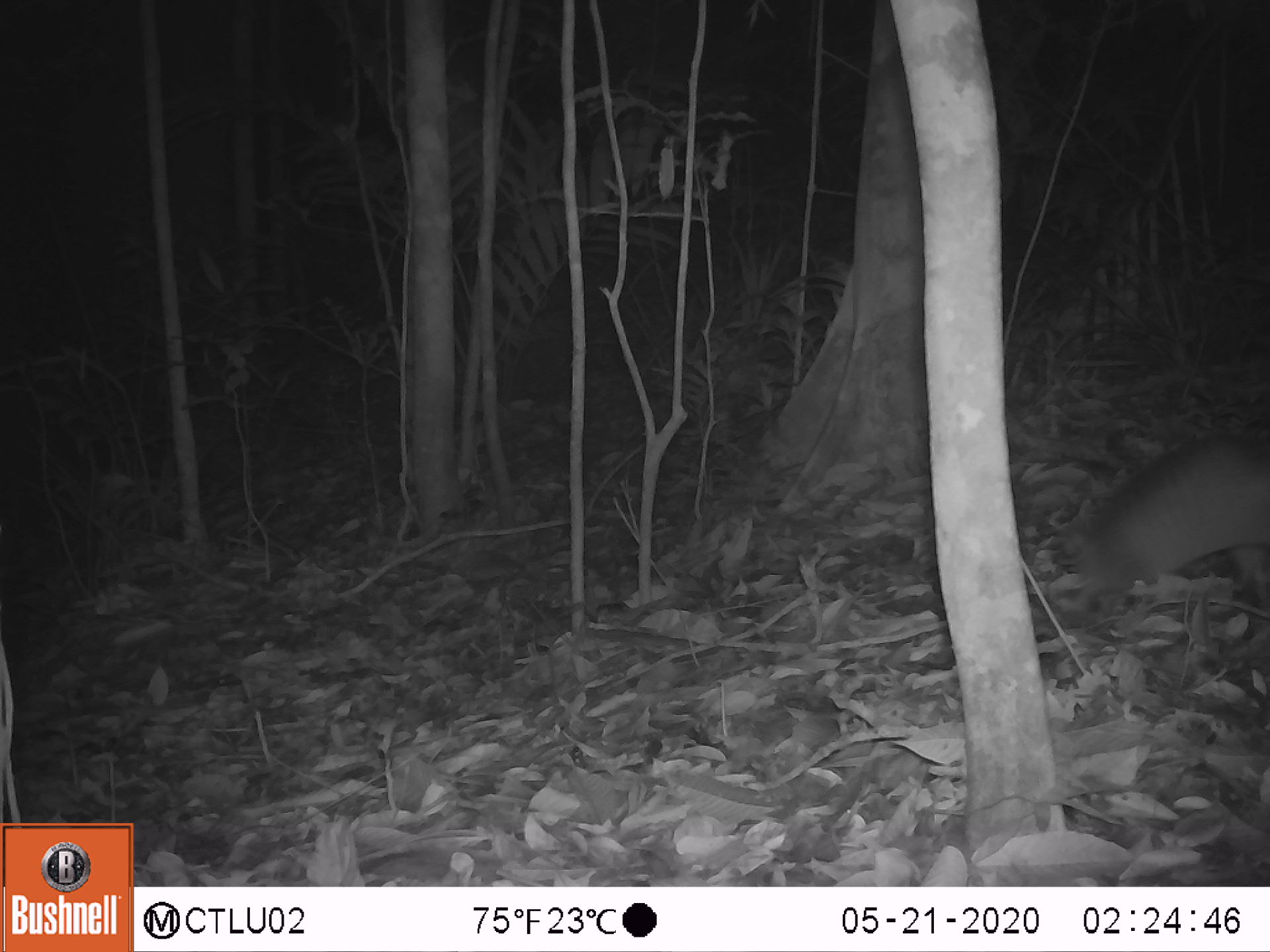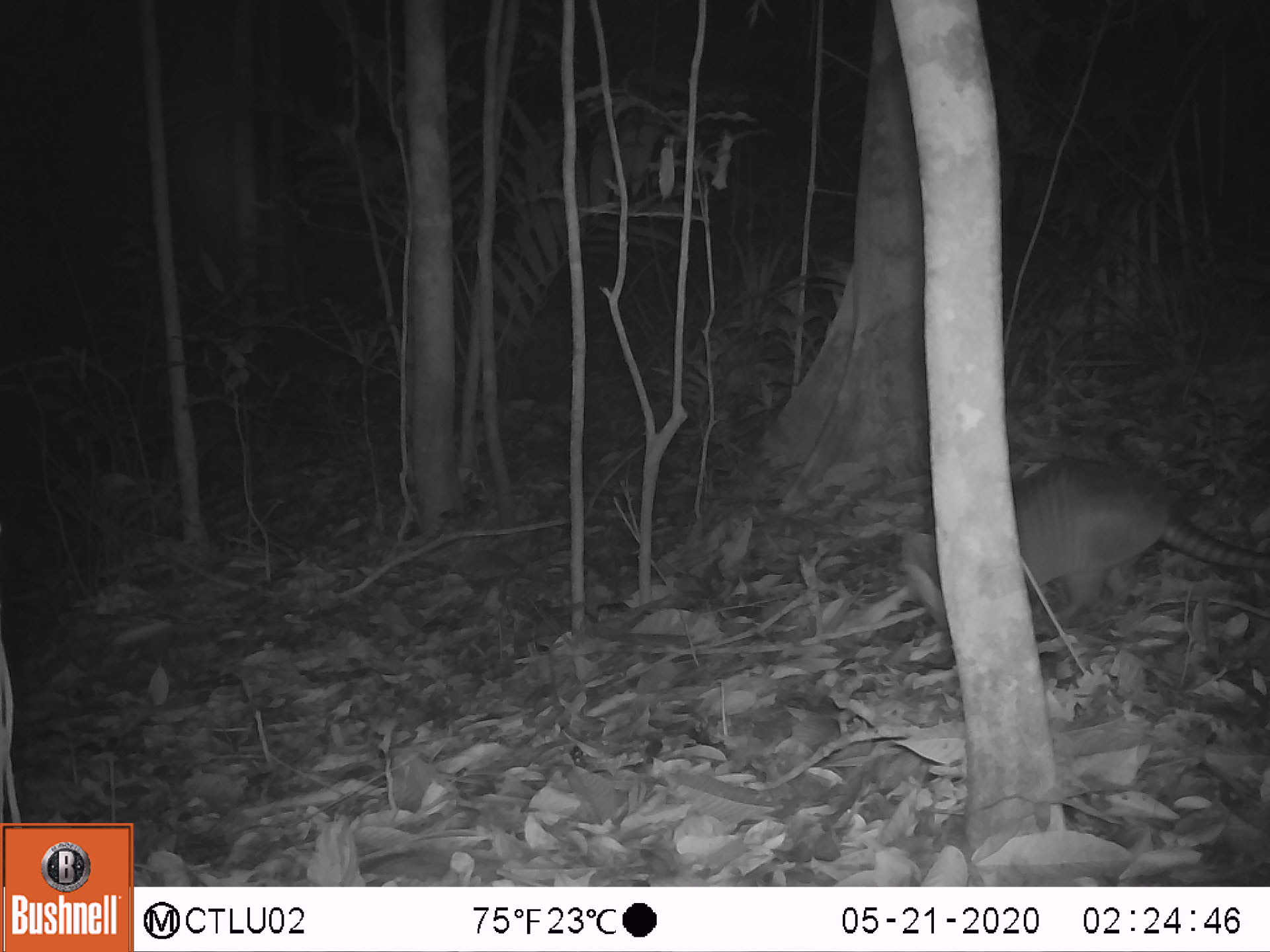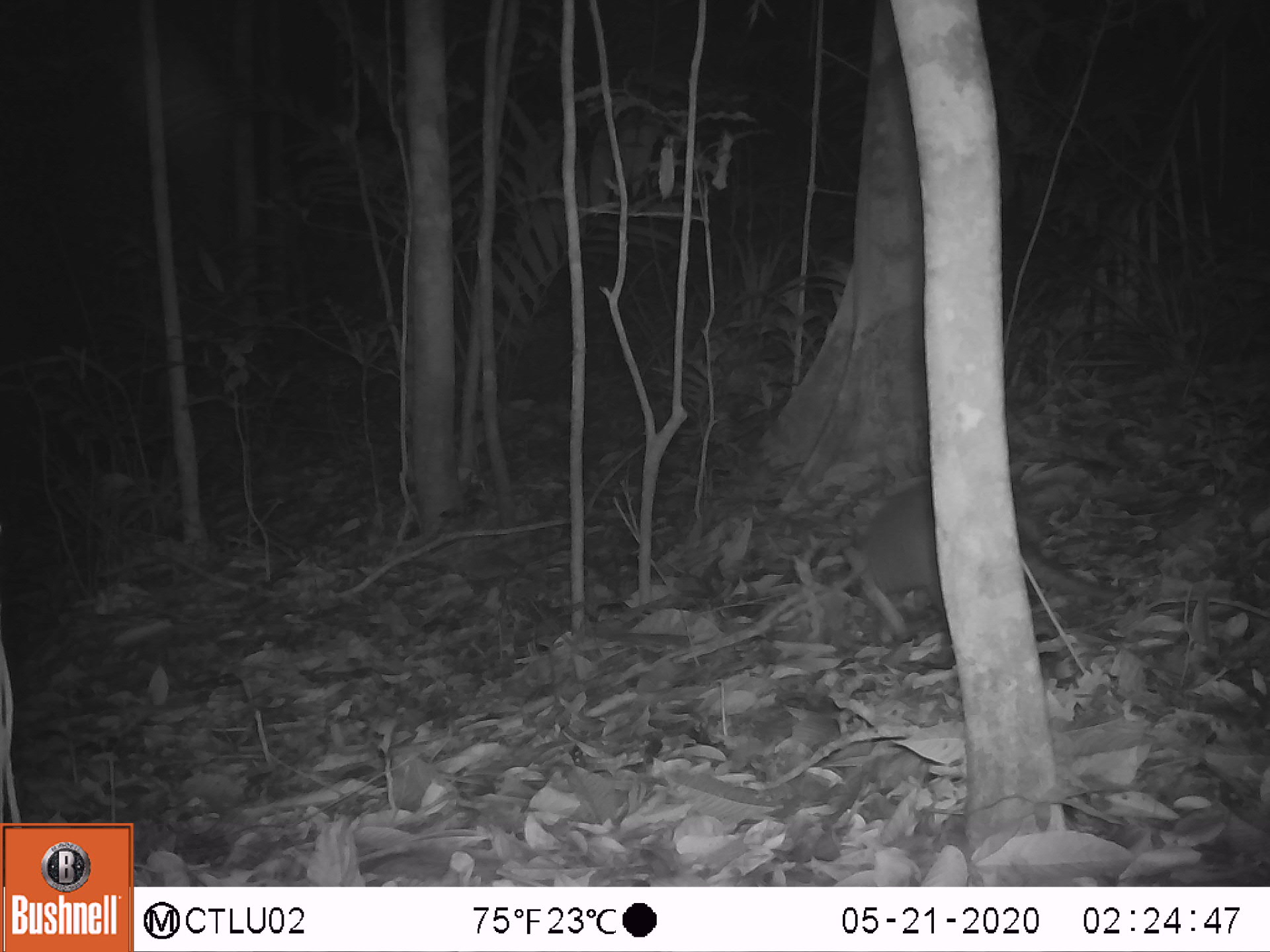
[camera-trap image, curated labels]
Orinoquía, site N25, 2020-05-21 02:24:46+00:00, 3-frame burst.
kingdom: Animalia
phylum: Chordata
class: Mammalia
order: Cingulata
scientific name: Cingulata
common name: armadillo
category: unknown armadillo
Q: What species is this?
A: Unknown armadillo (armadillo) (Cingulata).